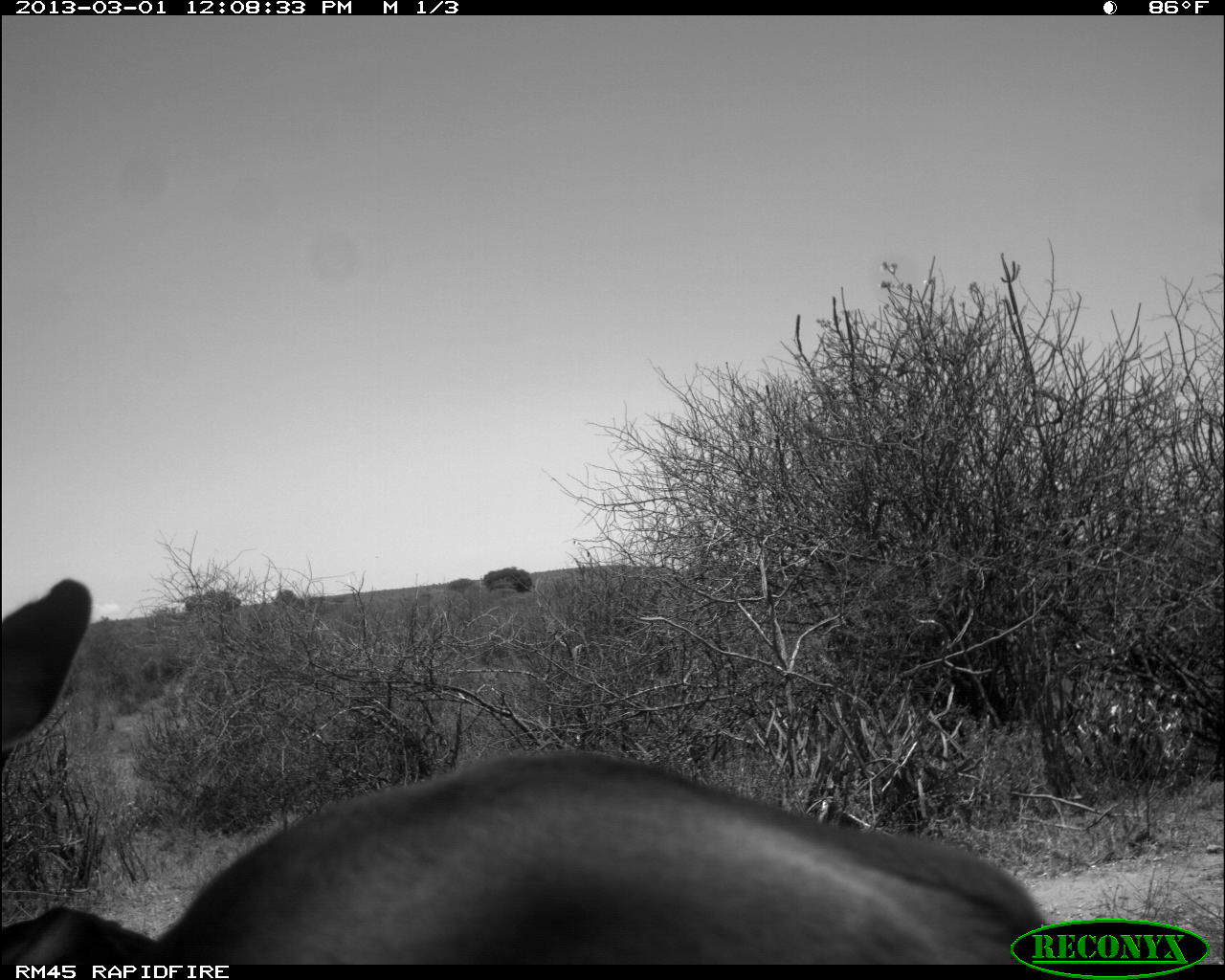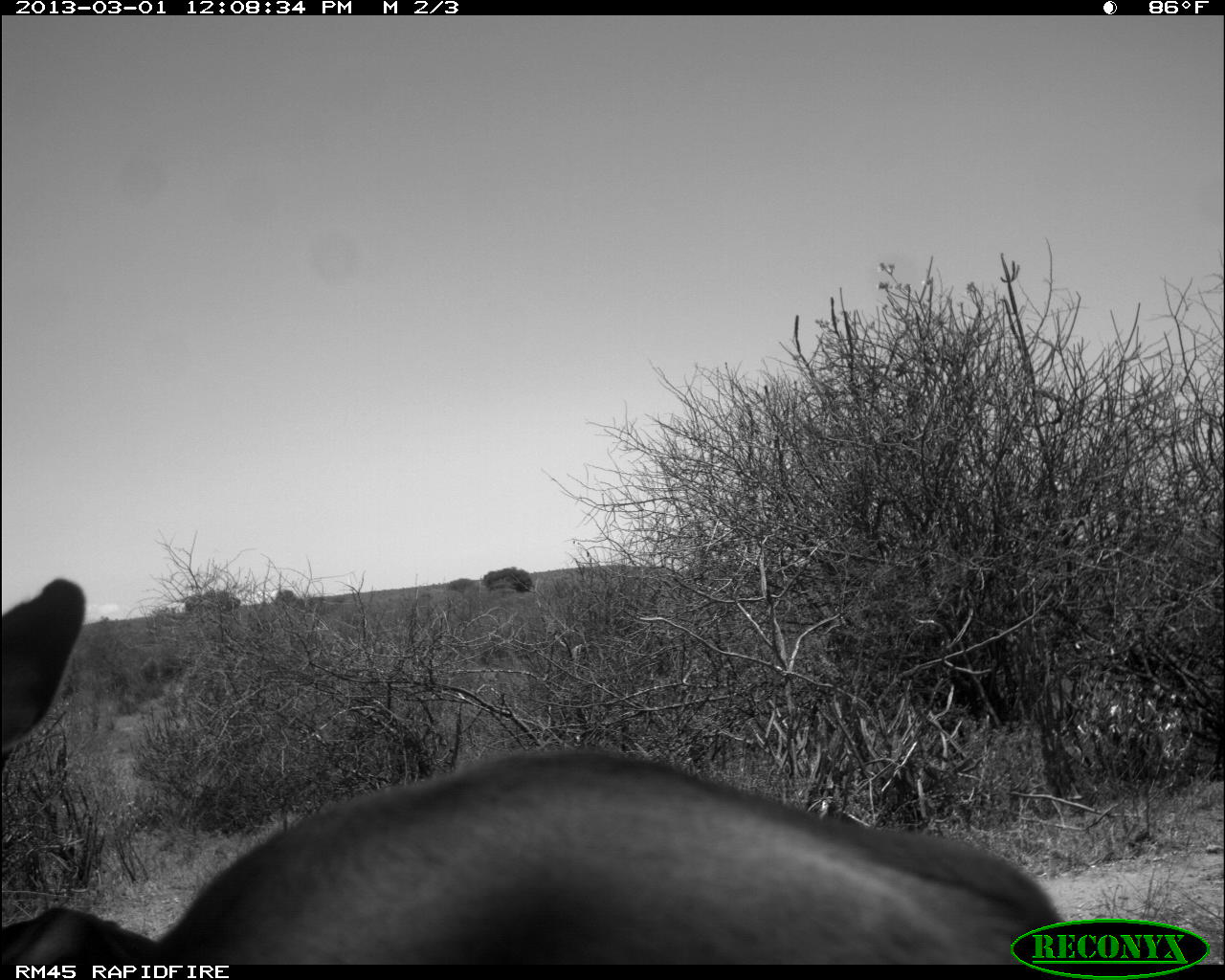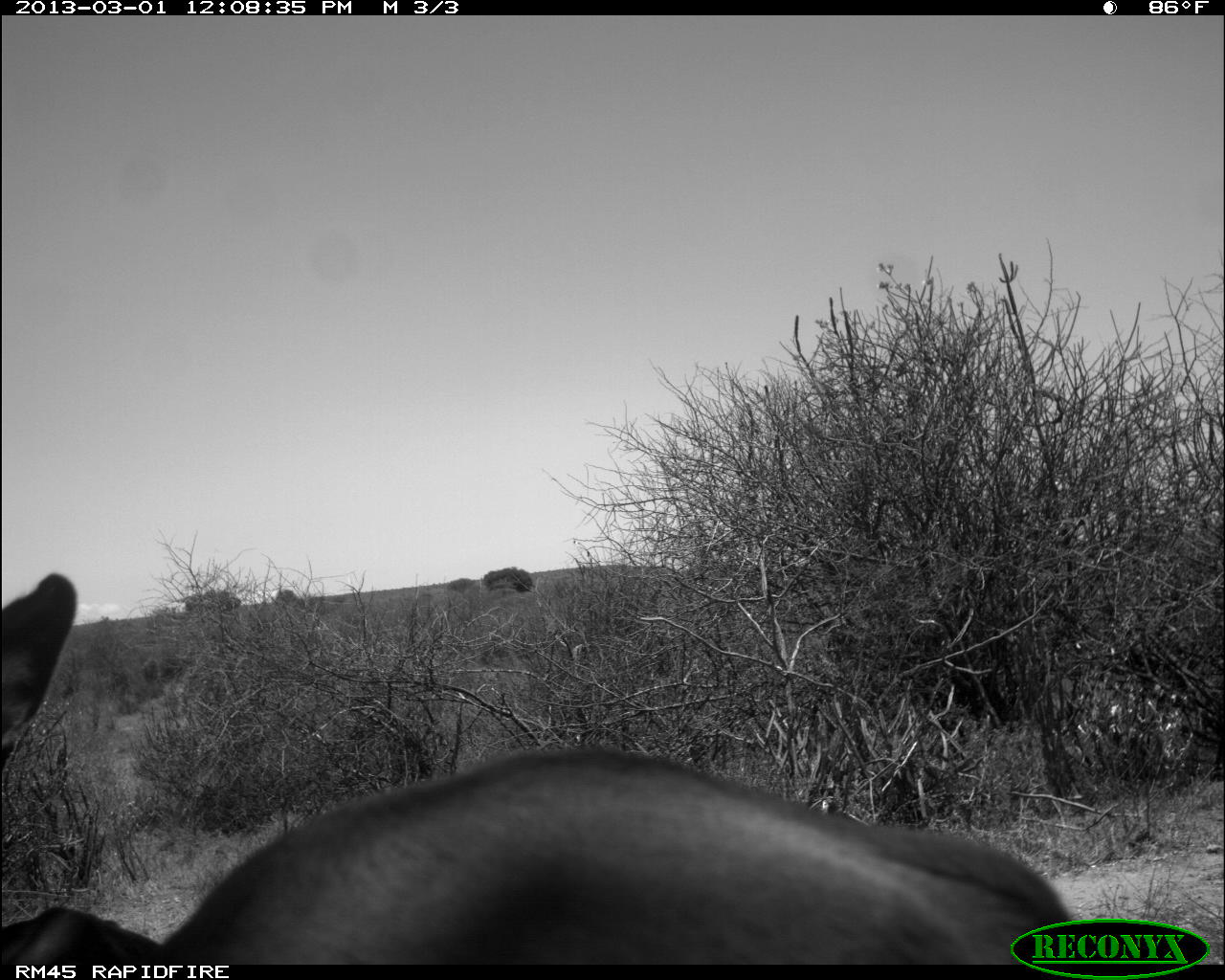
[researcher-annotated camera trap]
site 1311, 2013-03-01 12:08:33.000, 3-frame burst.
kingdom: Animalia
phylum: Chordata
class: Mammalia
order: Artiodactyla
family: Bovidae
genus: Aepyceros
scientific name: Aepyceros melampus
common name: impala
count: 2